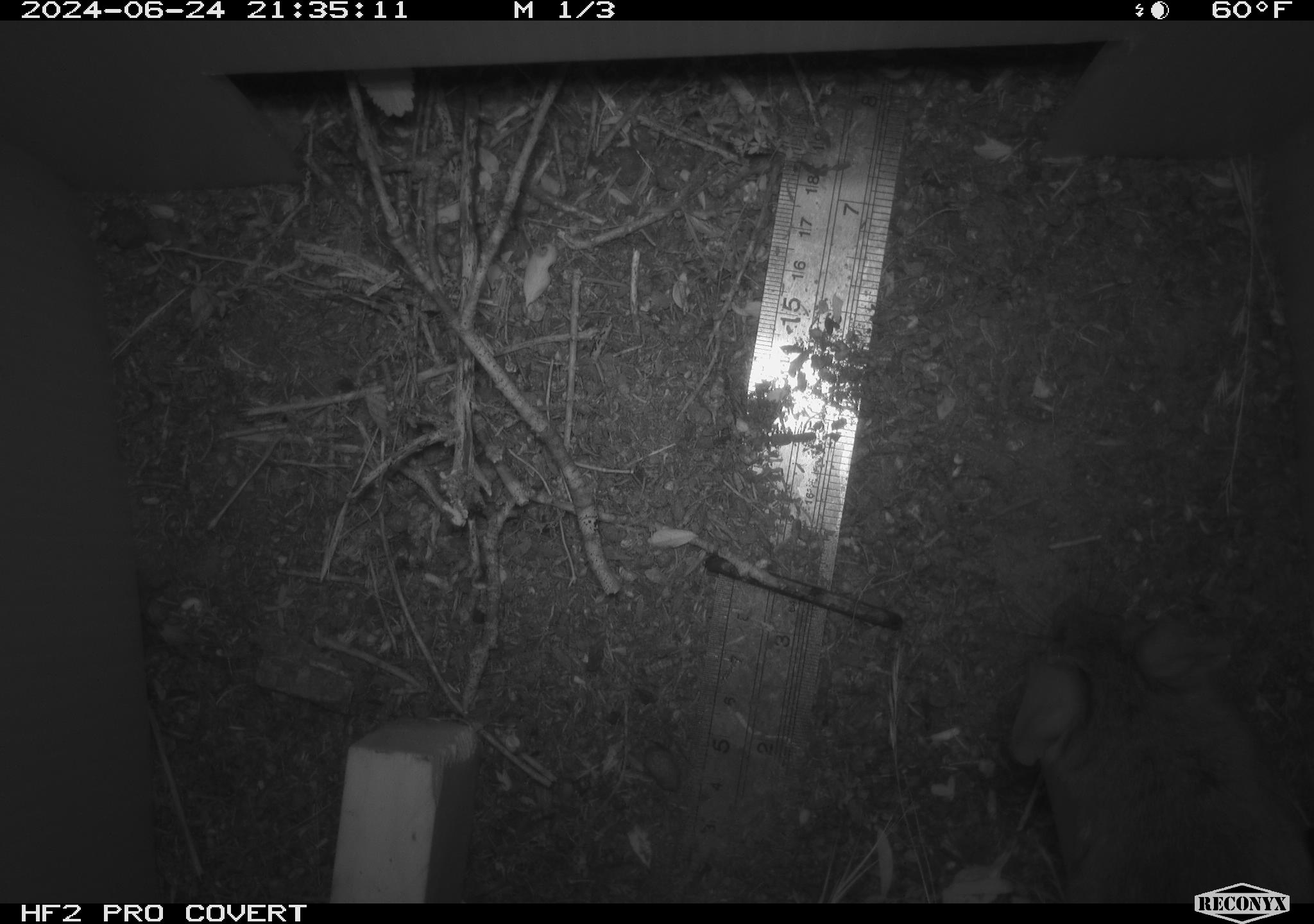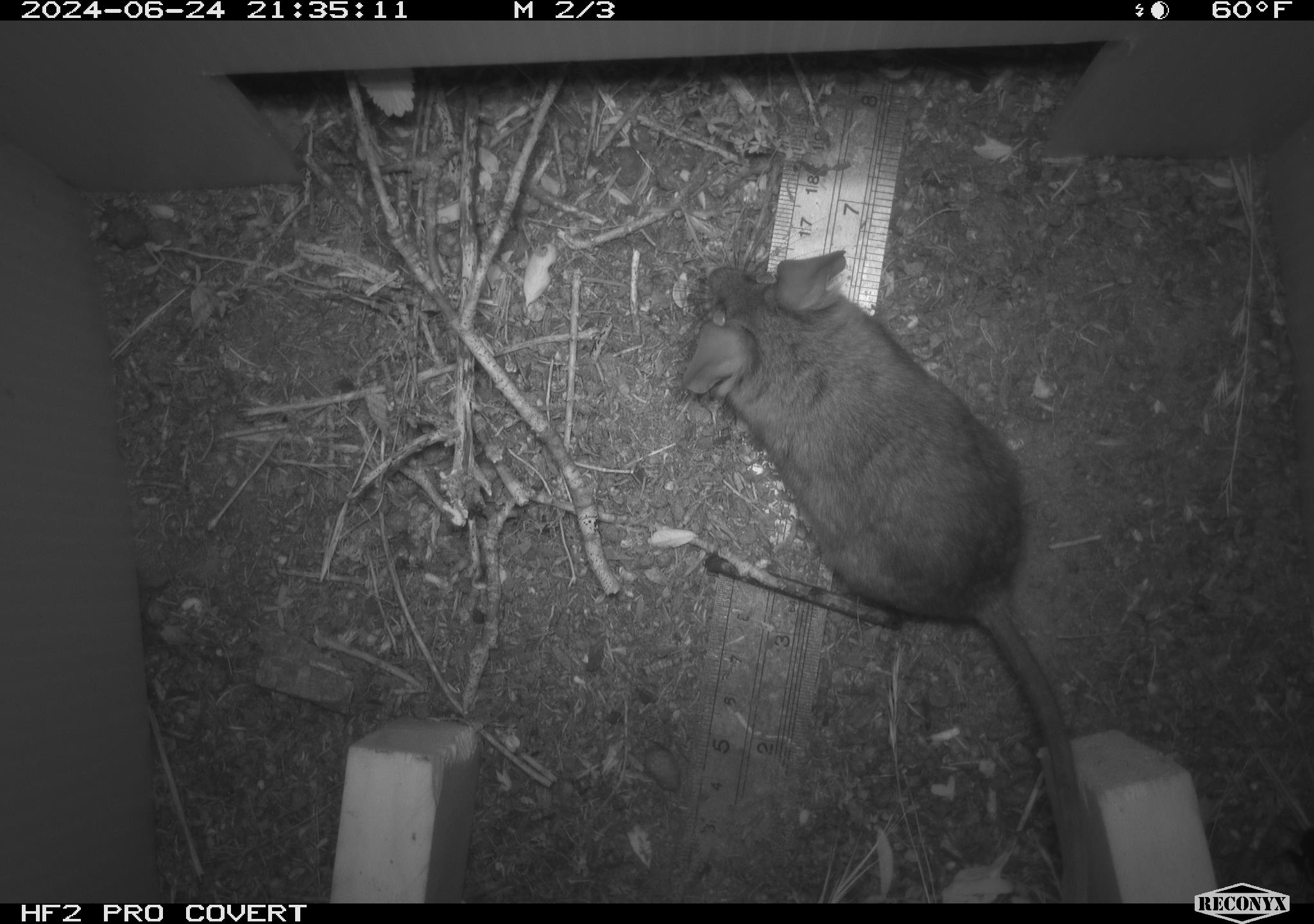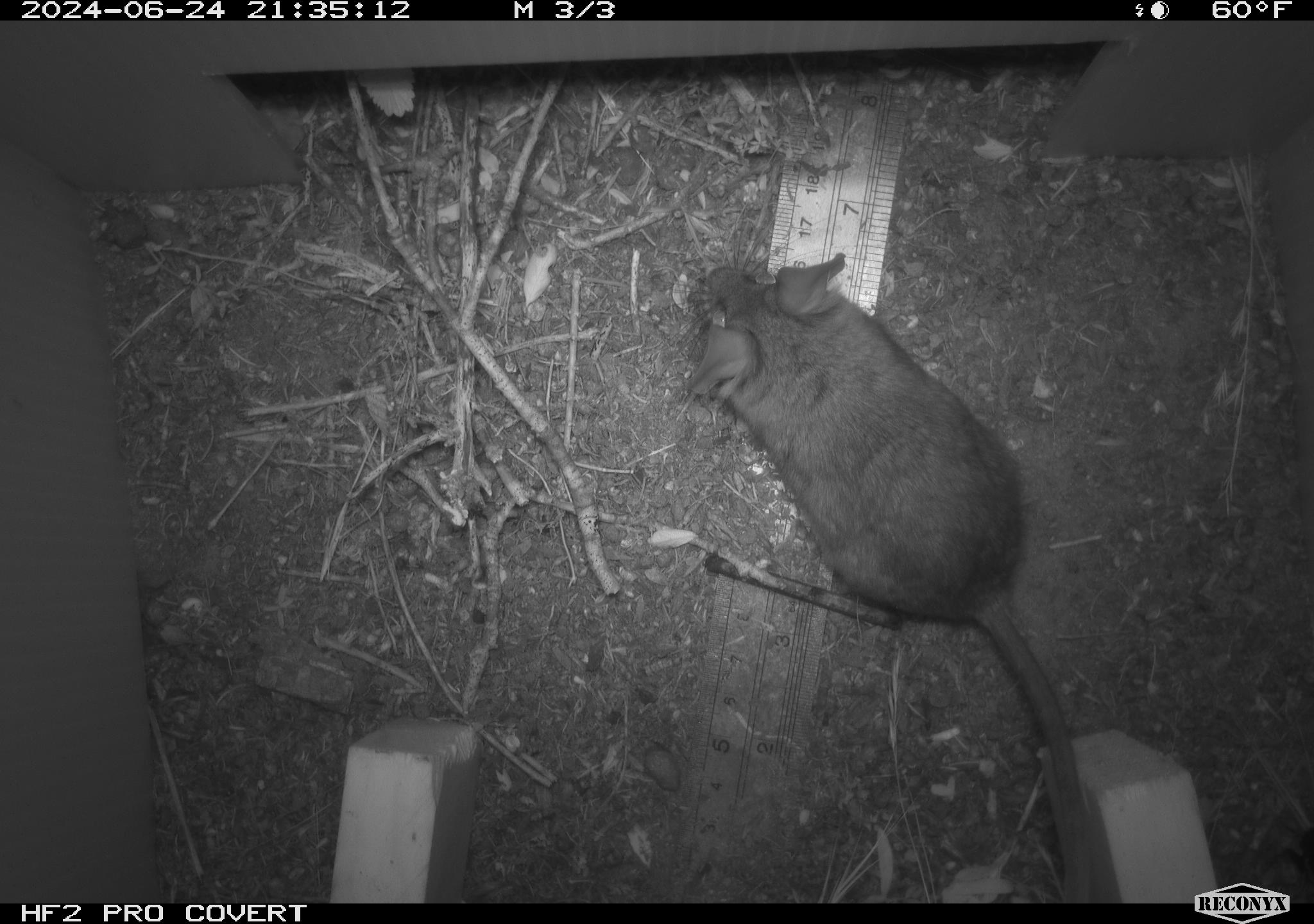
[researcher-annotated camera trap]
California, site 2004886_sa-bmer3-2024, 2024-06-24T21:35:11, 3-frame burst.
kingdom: Animalia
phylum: Chordata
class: Mammalia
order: Rodentia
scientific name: Rodentia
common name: mouse species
Mouse species (Rodentia).